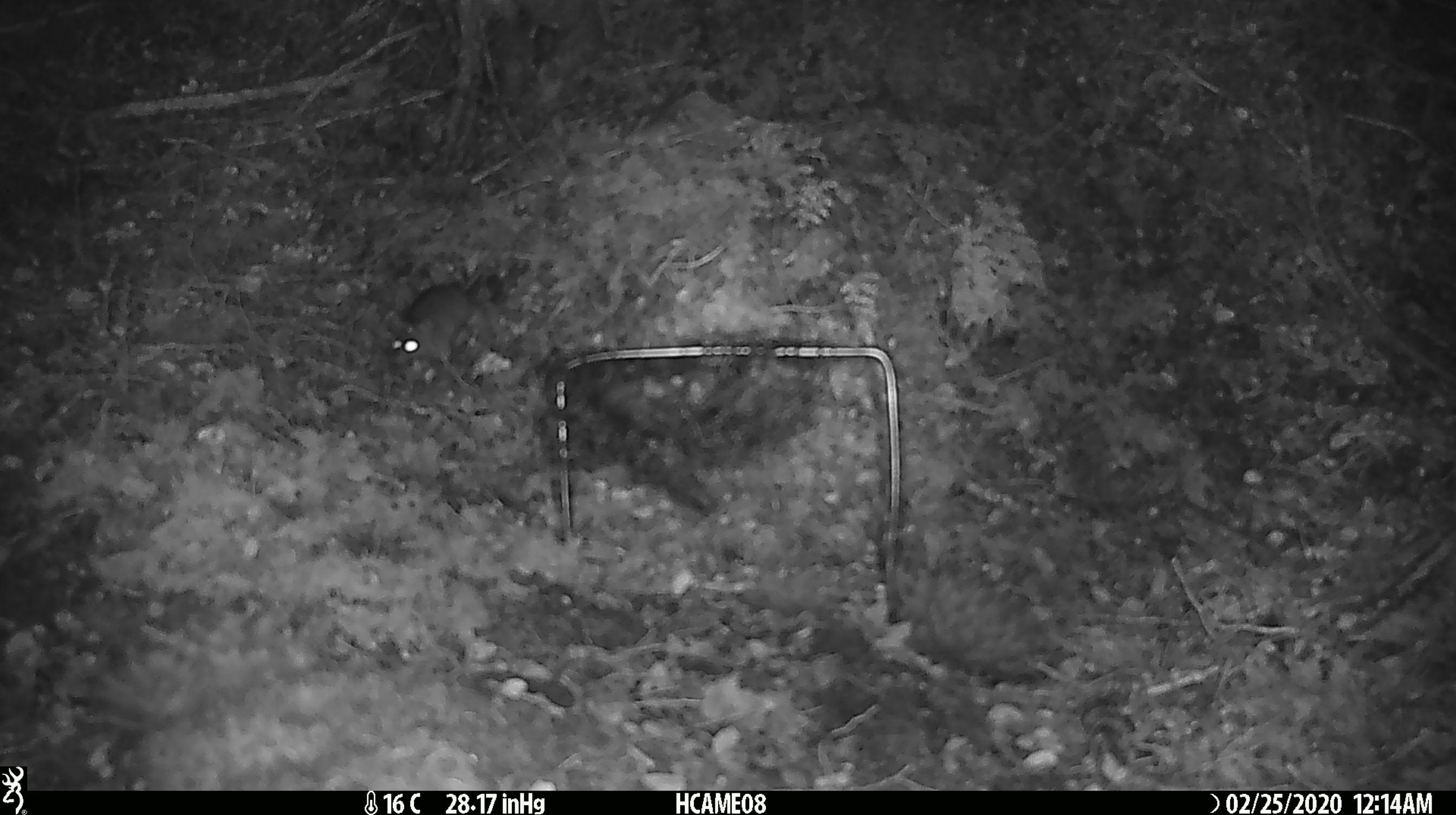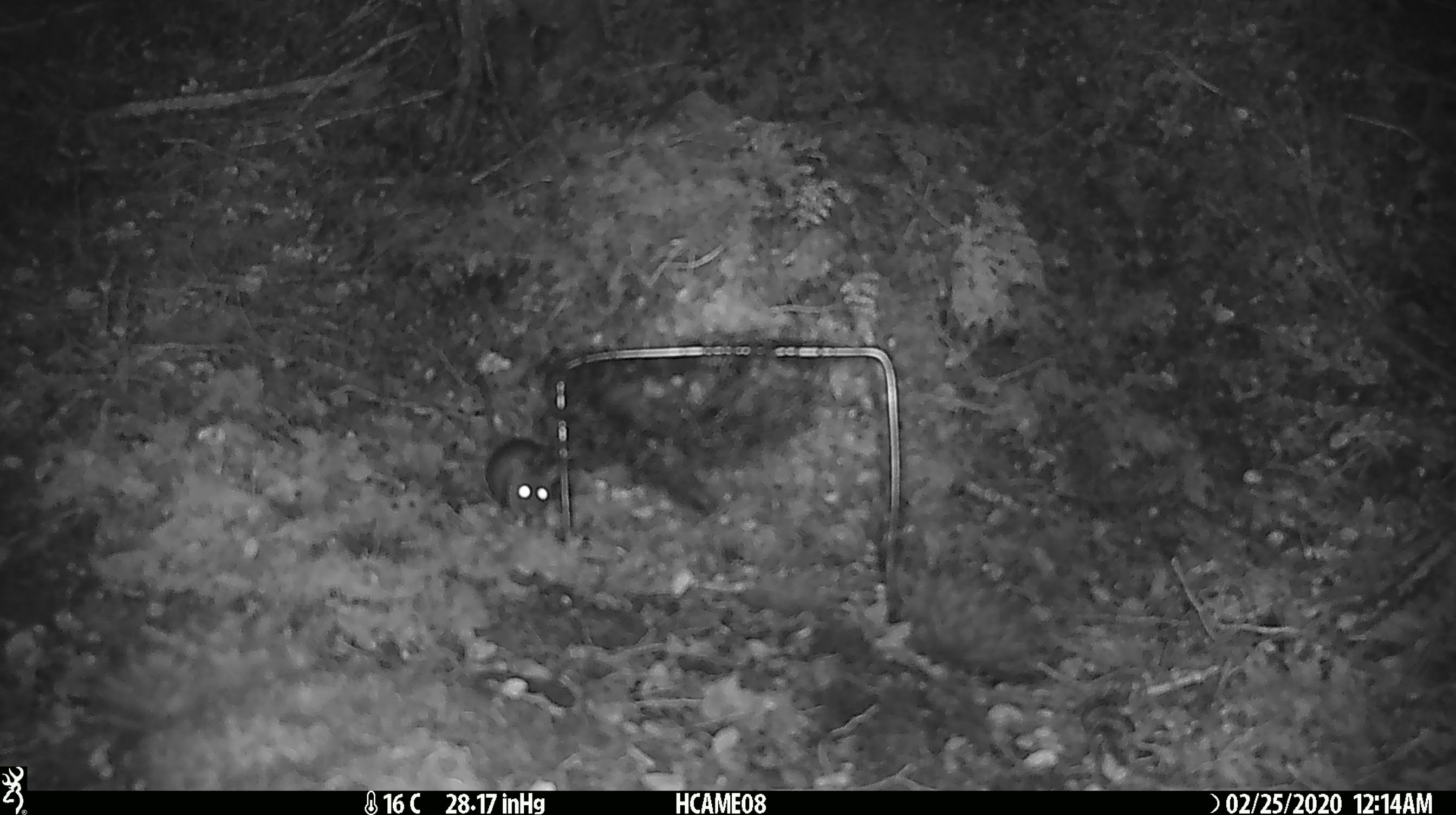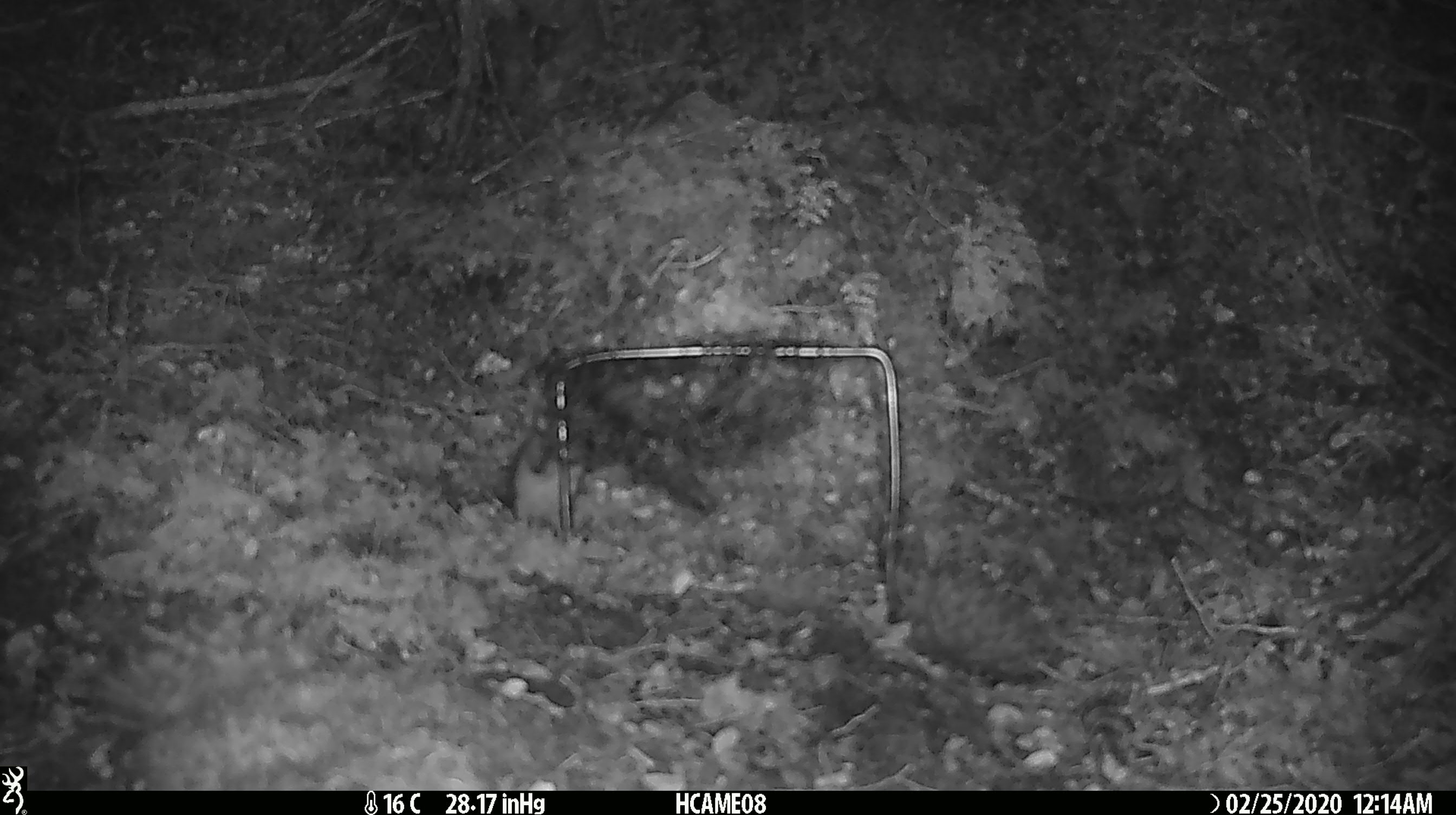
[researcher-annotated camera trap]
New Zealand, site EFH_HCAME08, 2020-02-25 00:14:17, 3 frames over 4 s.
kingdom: Animalia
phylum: Chordata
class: Mammalia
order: Rodentia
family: Muridae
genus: Mus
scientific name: Mus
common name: mouse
Mouse (Mus).